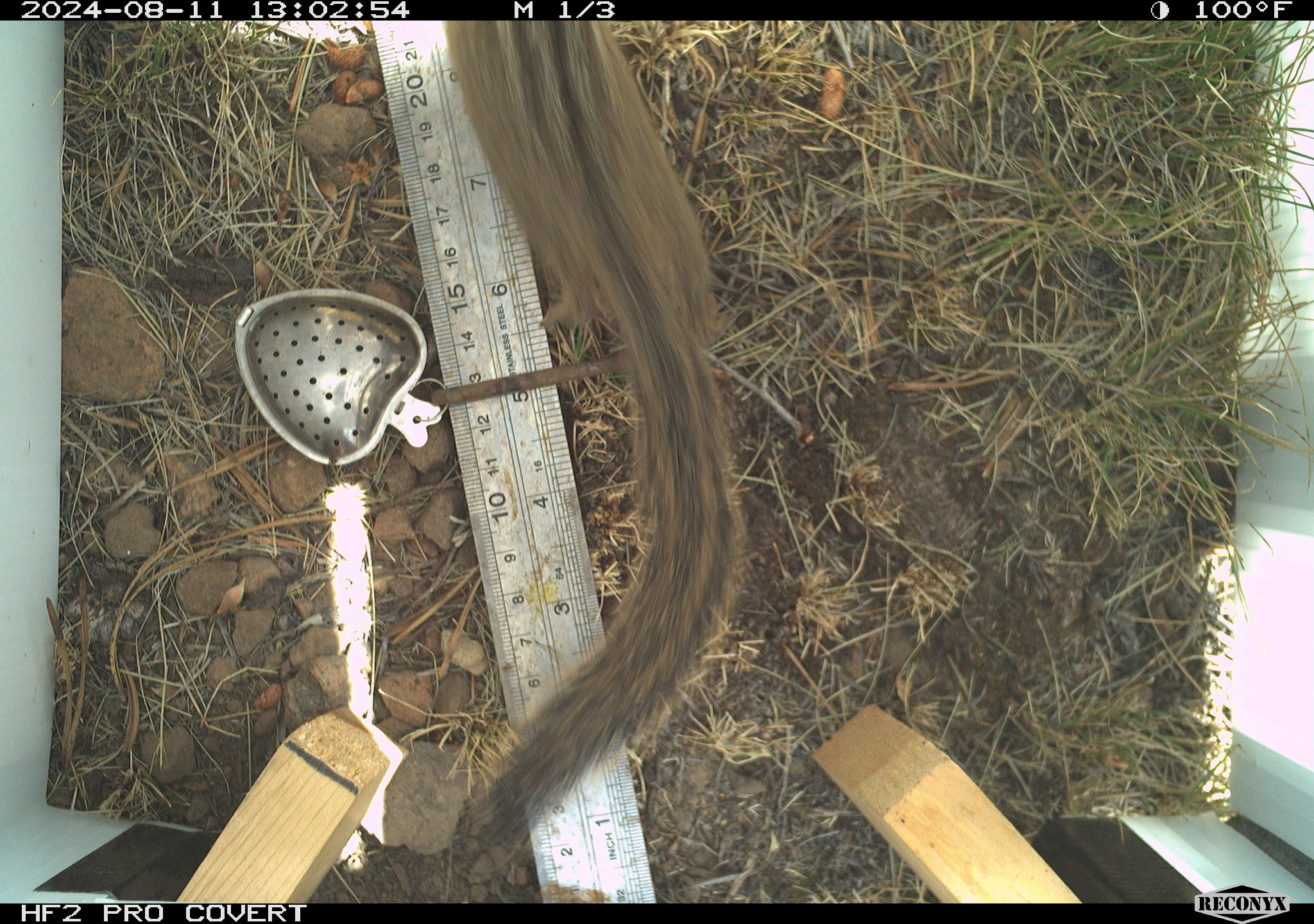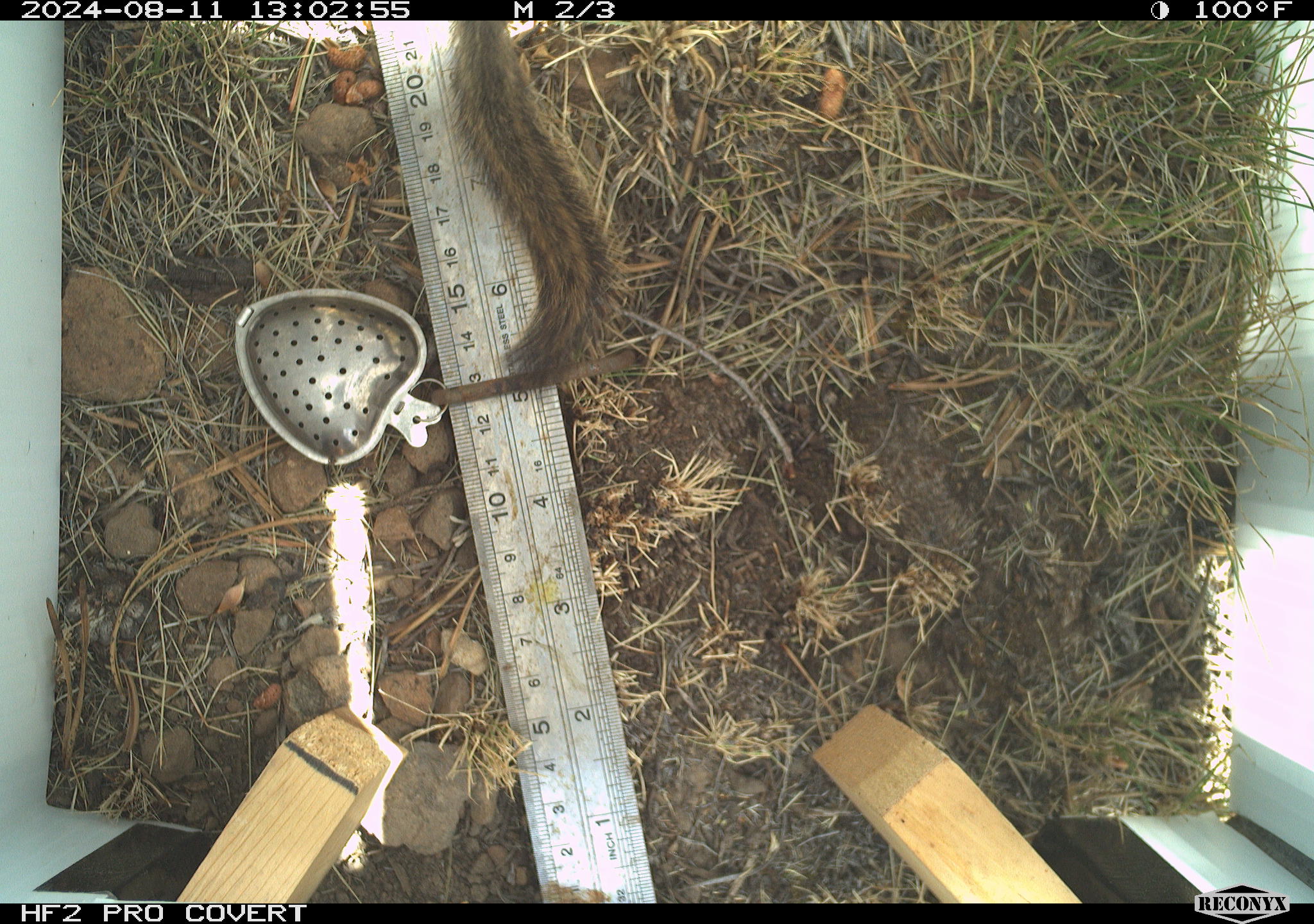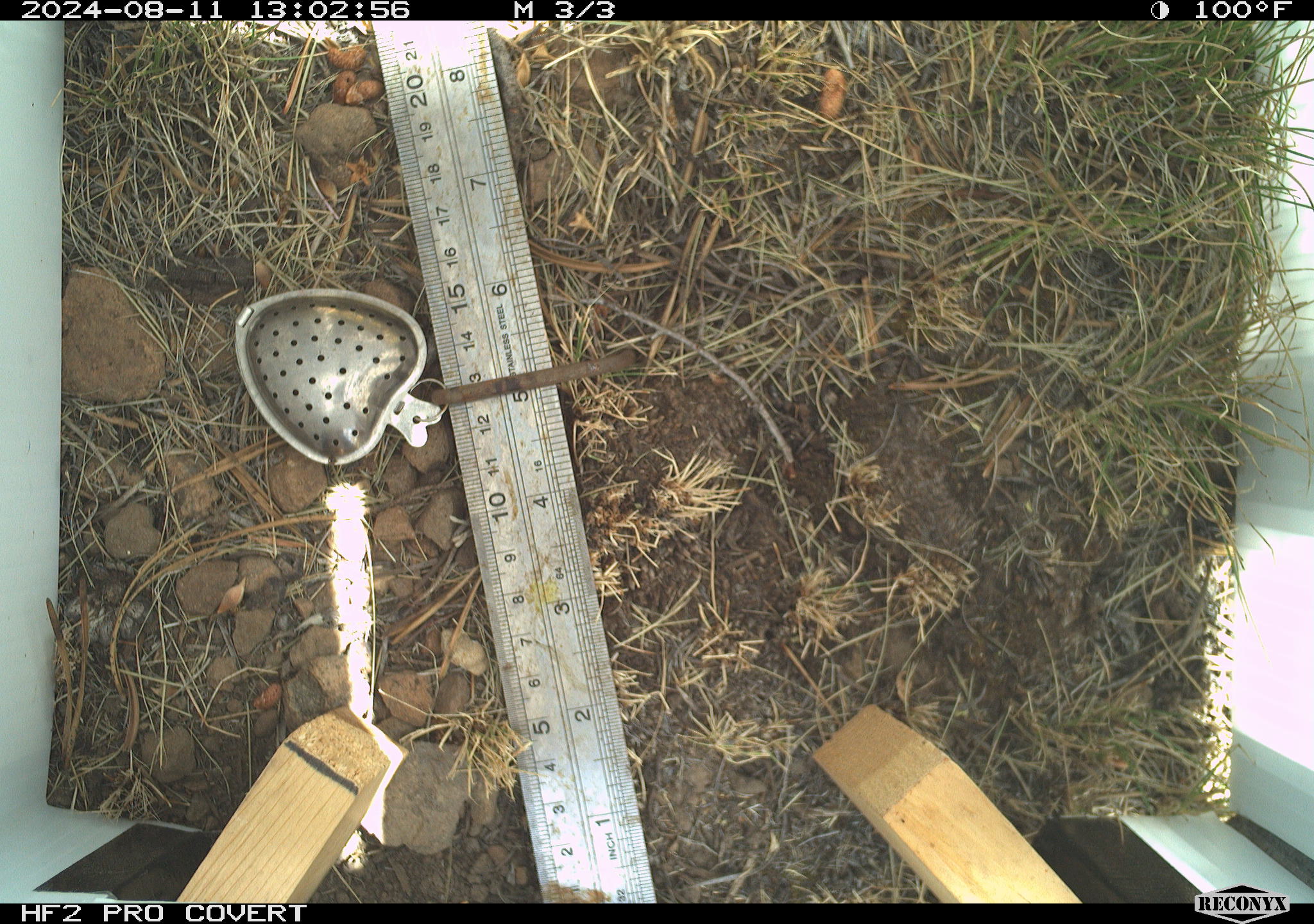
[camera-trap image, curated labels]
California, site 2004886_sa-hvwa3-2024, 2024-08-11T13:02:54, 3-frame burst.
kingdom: Animalia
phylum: Chordata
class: Mammalia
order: Rodentia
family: Sciuridae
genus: Neotamias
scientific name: Neotamias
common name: western chipmunks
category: neotamias species